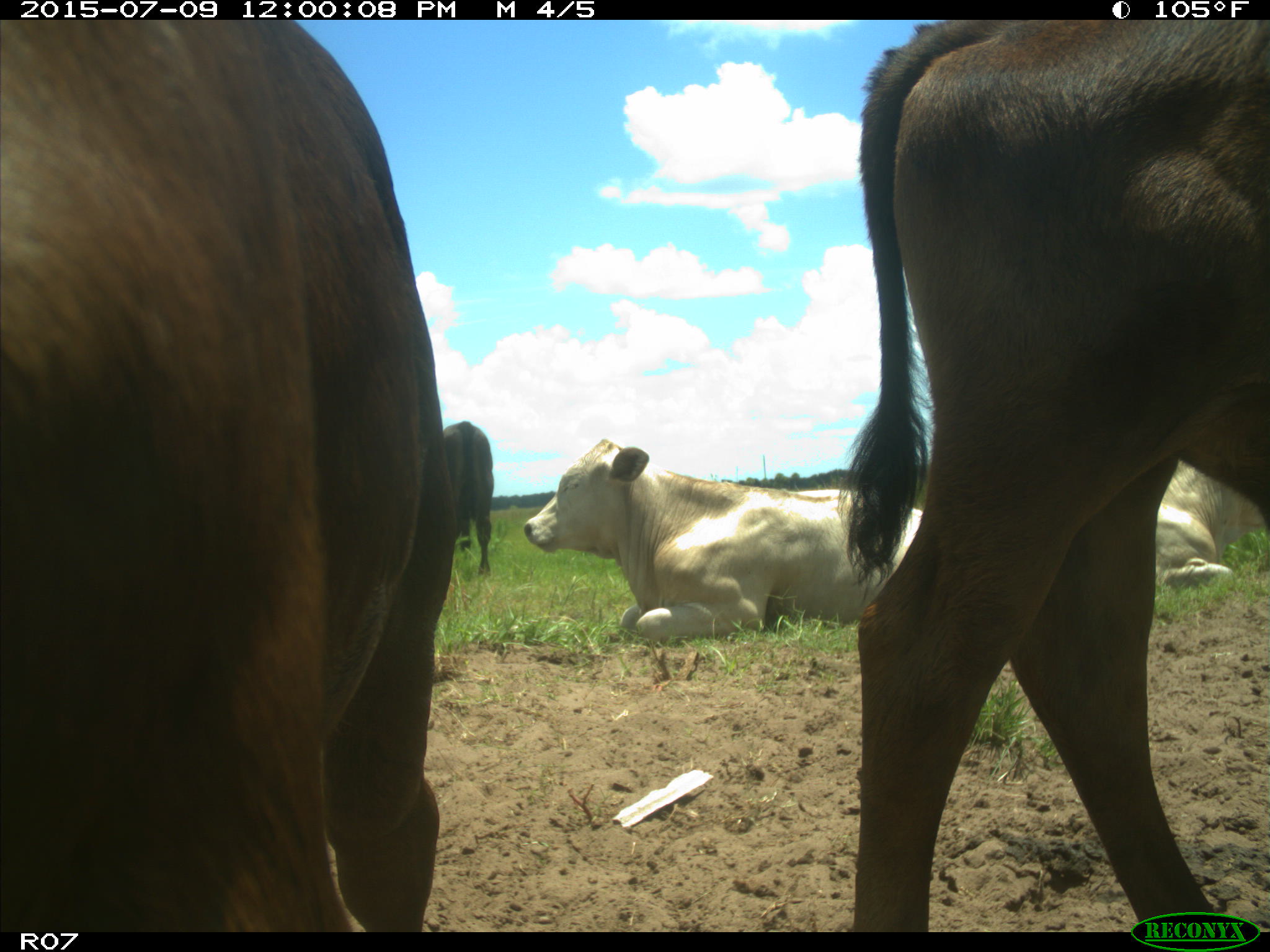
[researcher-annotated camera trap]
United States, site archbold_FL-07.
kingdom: Animalia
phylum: Chordata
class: Mammalia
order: Artiodactyla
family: Bovidae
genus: Bos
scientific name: Bos taurus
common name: domestic cow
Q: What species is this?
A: Bos taurus (domestic cow).